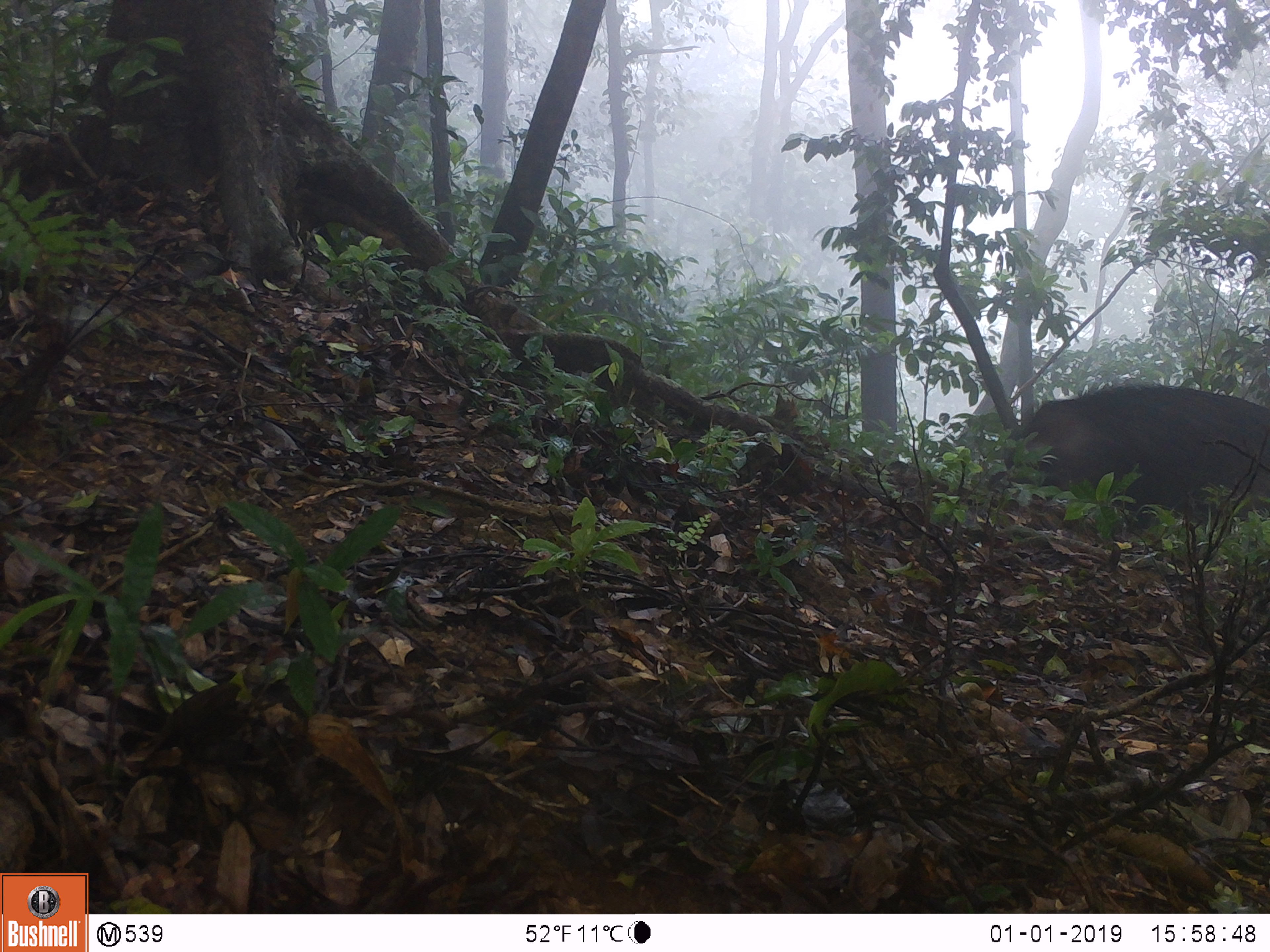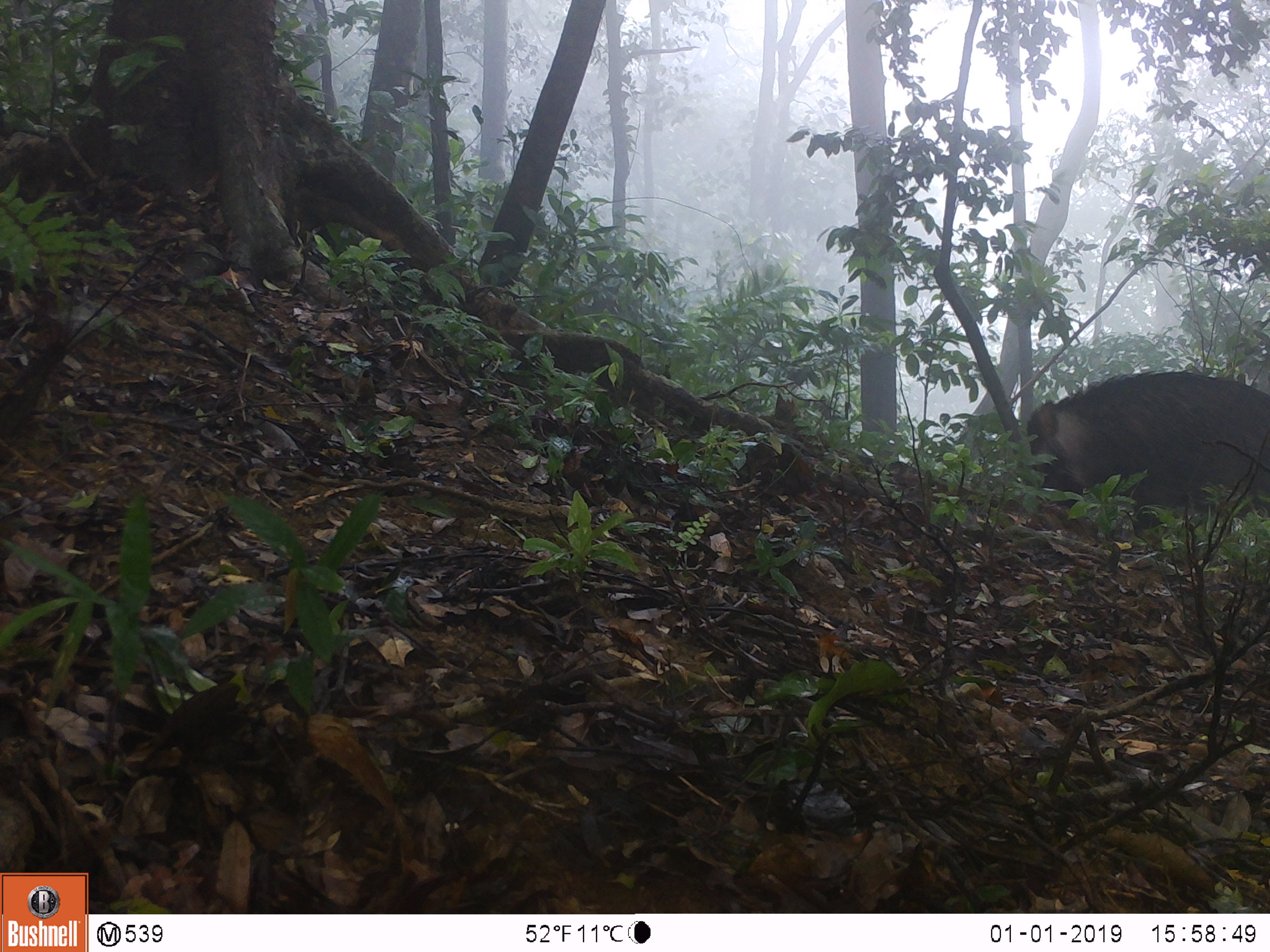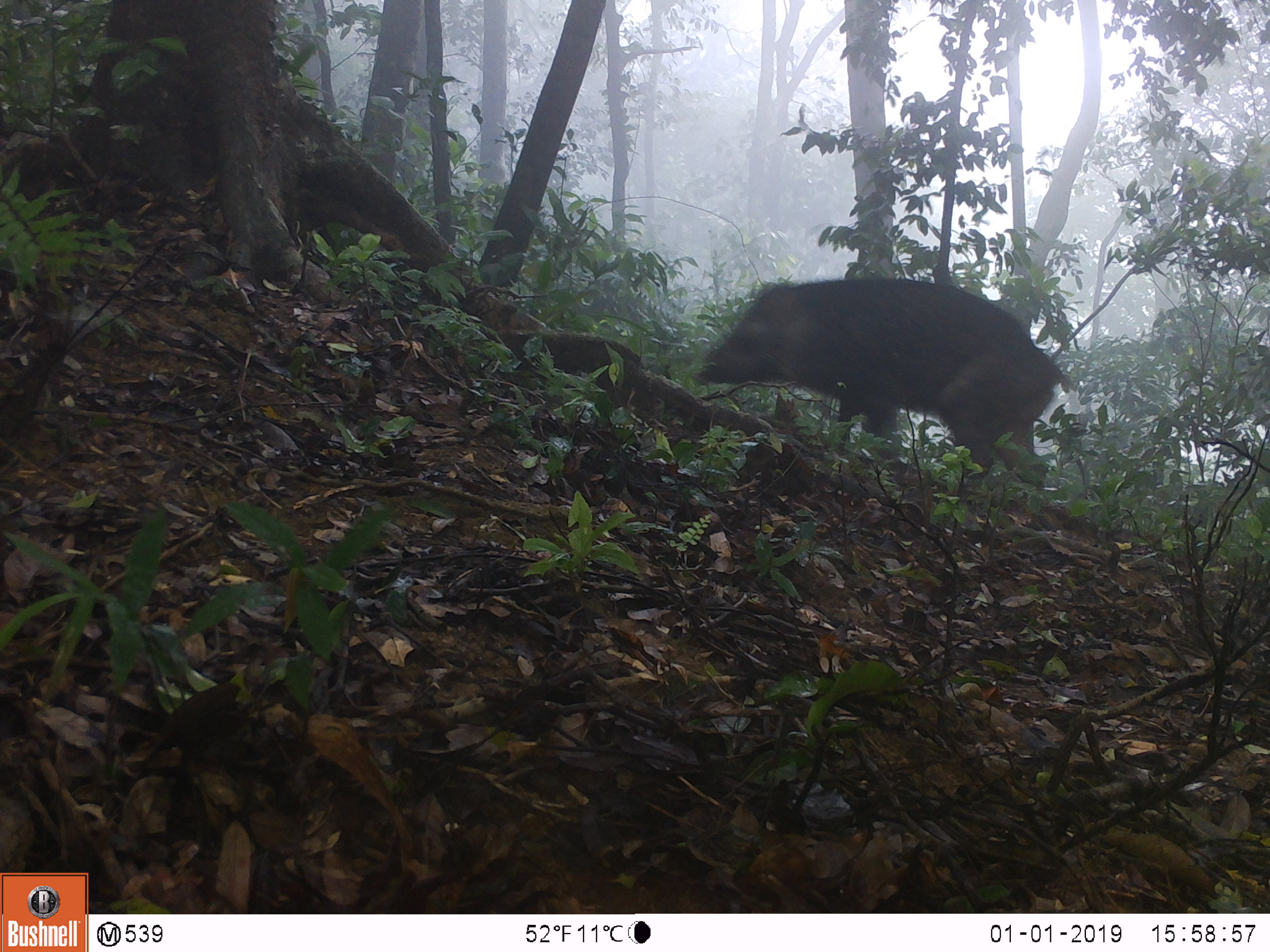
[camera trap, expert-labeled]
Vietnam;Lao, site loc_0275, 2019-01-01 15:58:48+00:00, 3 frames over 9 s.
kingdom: Animalia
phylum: Chordata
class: Mammalia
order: Artiodactyla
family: Suidae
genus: Sus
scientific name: Sus scrofa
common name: eurasian wild pig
Eurasian wild pig (Sus scrofa). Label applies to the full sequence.